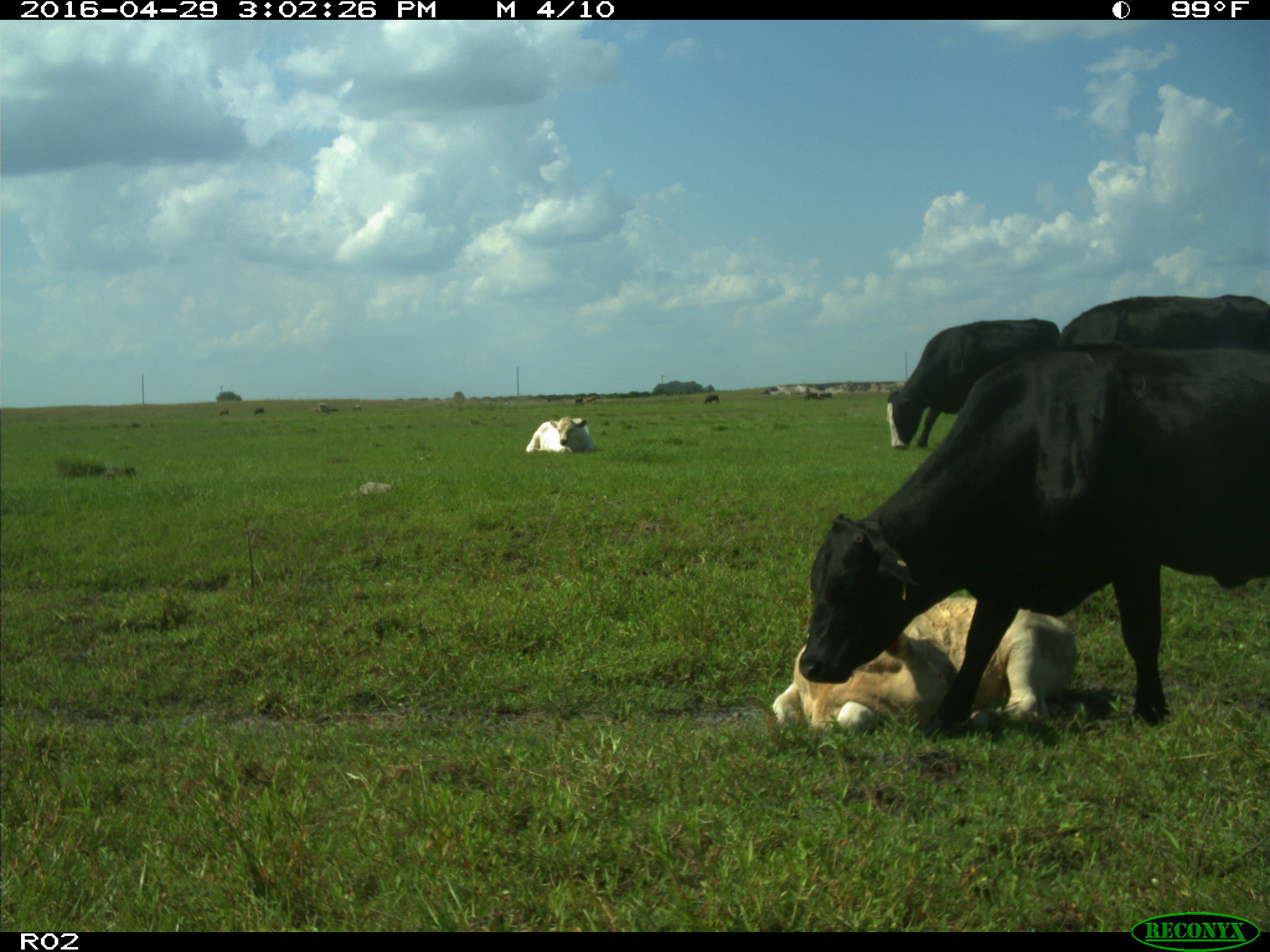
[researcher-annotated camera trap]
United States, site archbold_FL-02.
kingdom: Animalia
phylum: Chordata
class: Mammalia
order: Artiodactyla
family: Bovidae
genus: Bos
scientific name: Bos taurus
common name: domestic cow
Bos taurus (domestic cow).